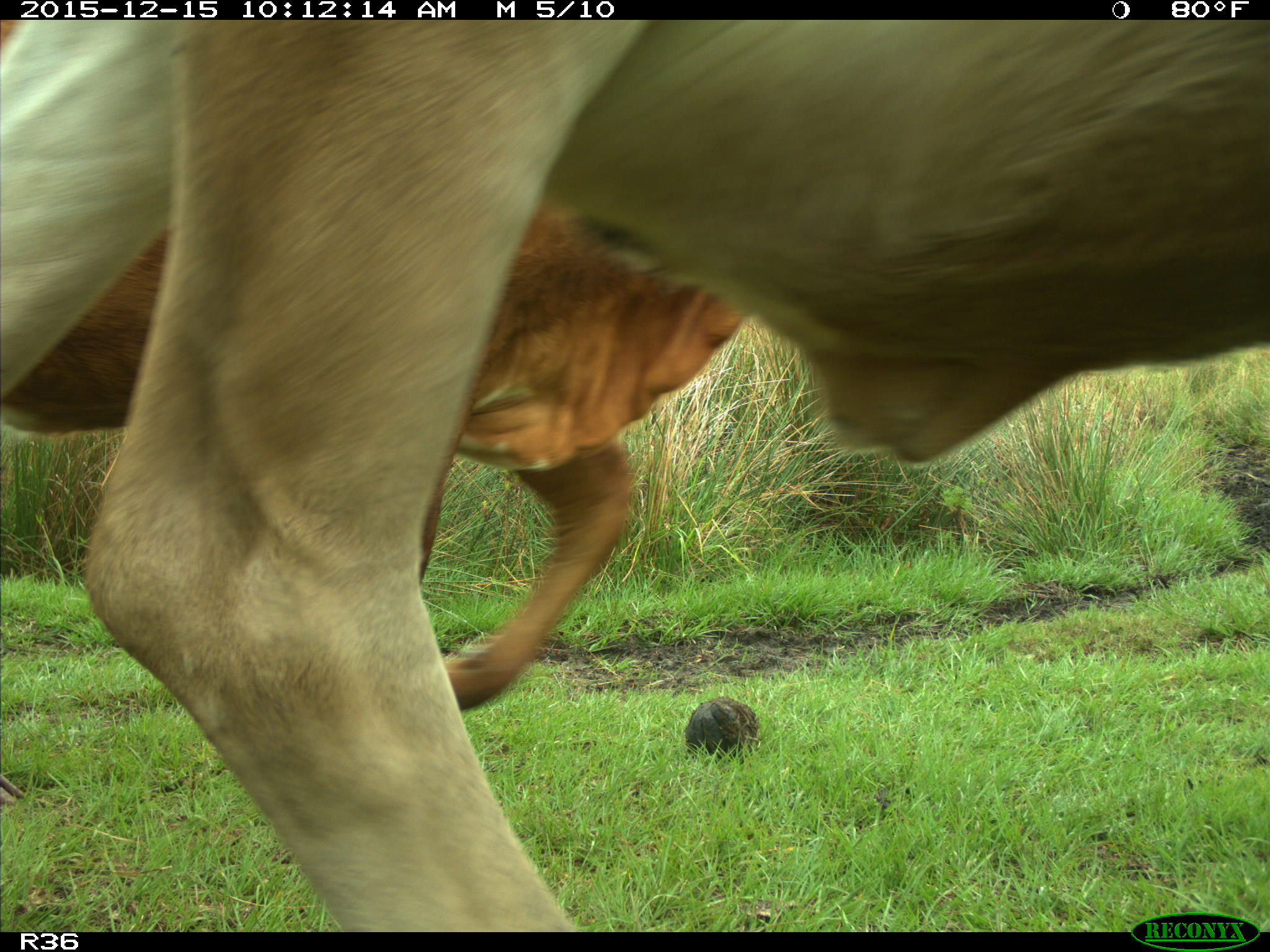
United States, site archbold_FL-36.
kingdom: Animalia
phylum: Chordata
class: Mammalia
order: Artiodactyla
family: Bovidae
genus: Bos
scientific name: Bos taurus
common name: domestic cow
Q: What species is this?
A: Bos taurus (domestic cow).